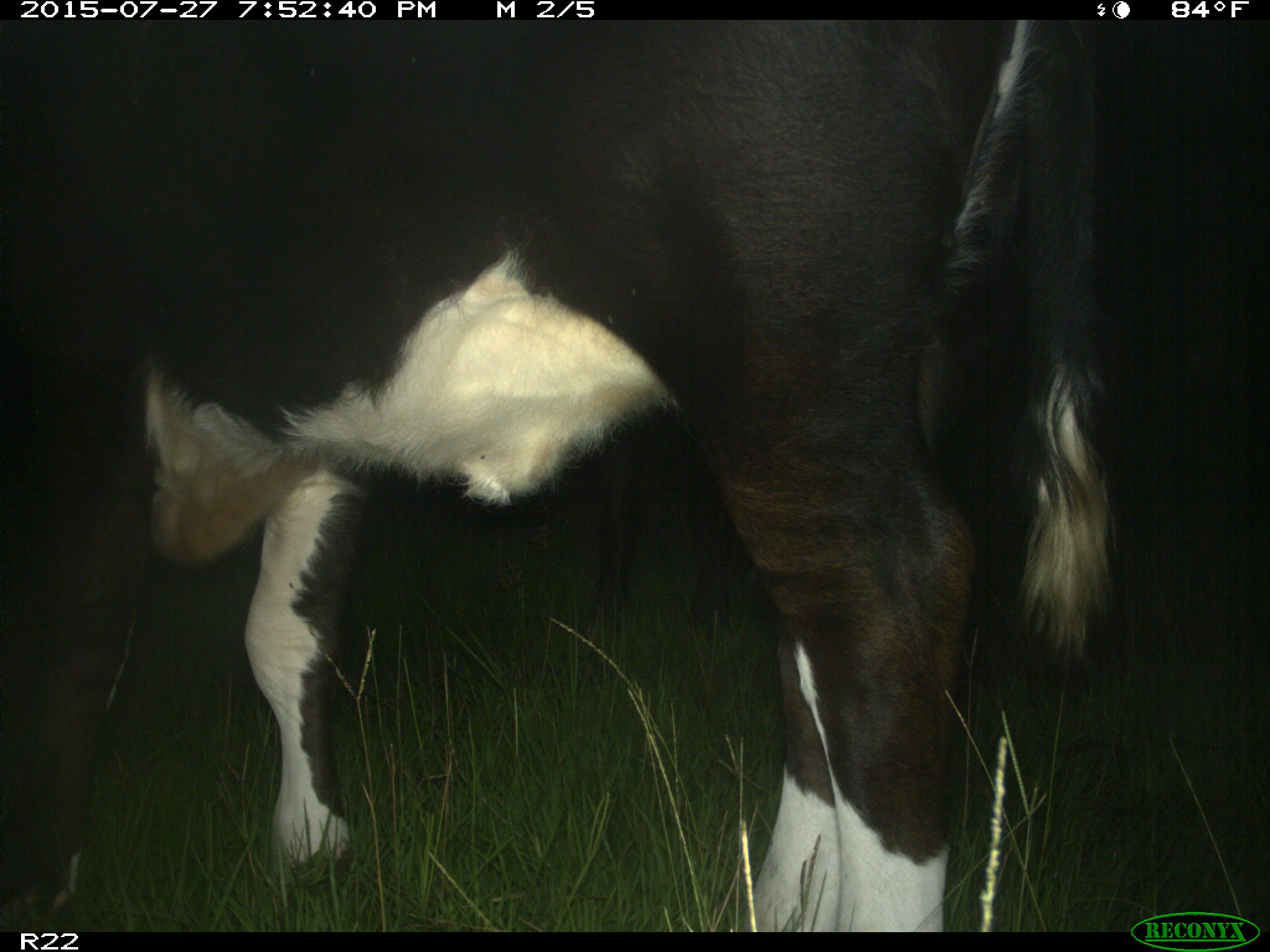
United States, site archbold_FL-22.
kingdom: Animalia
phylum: Chordata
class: Mammalia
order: Artiodactyla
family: Bovidae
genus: Bos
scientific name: Bos taurus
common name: domestic cow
Bos taurus (domestic cow).